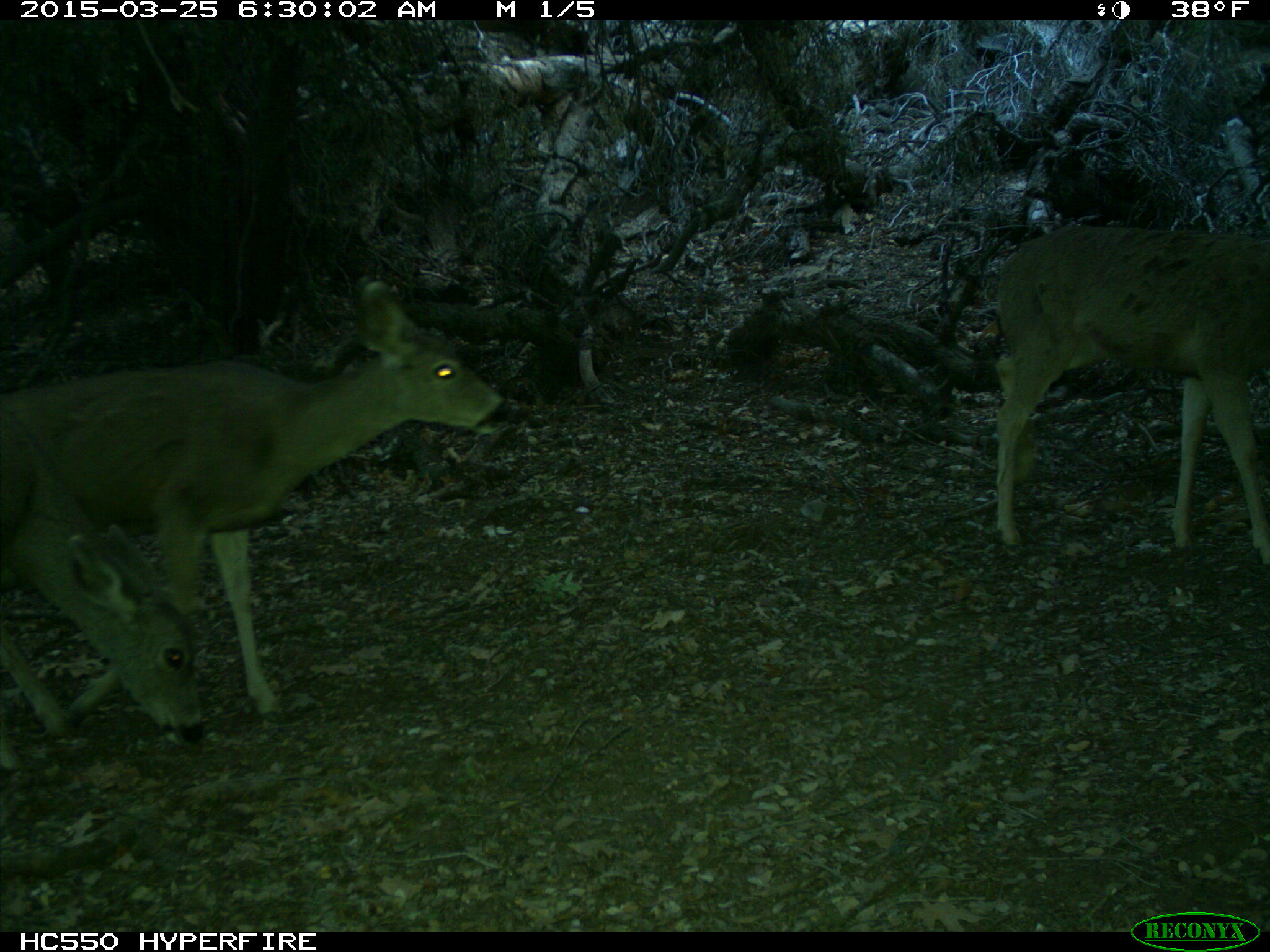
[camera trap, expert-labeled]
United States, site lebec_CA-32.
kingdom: Animalia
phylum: Chordata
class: Mammalia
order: Artiodactyla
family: Cervidae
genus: Odocoileus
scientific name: Odocoileus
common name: deer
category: unidentified deer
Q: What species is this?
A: Unidentified deer (deer) (Odocoileus).